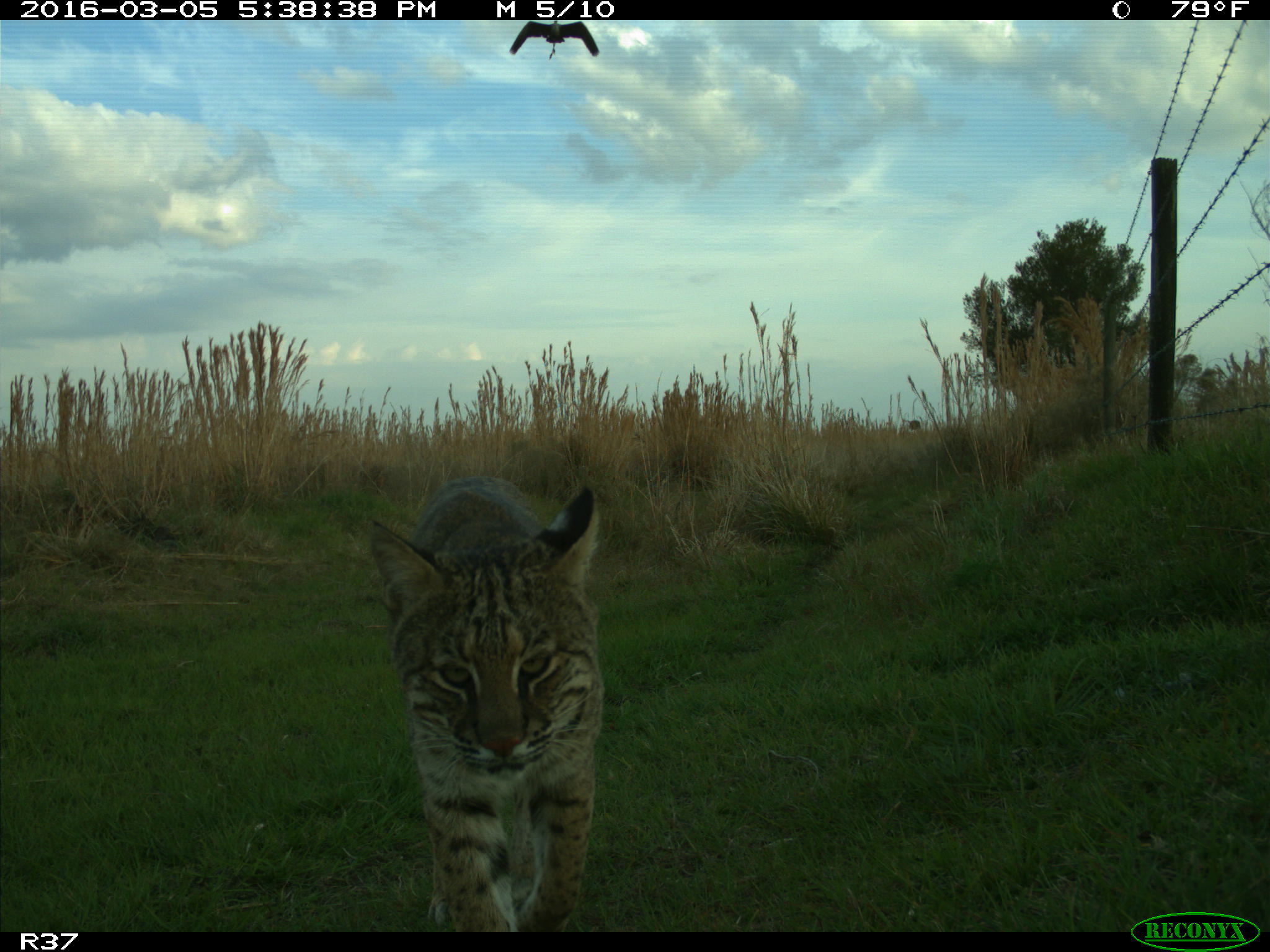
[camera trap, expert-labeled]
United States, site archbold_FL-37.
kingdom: Animalia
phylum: Chordata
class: Mammalia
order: Carnivora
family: Felidae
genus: Lynx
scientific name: Lynx rufus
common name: bobcat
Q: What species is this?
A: Lynx rufus (bobcat).